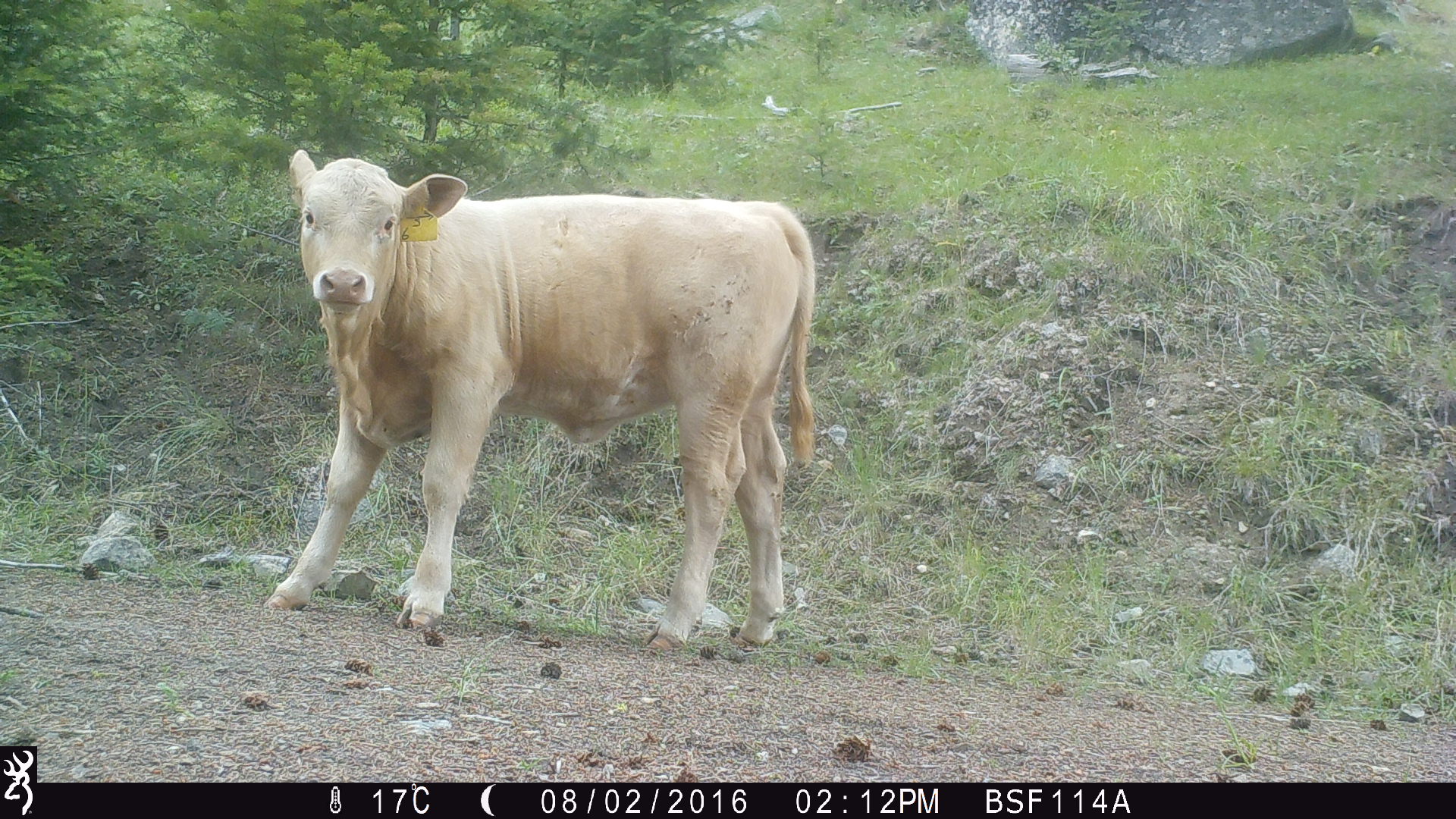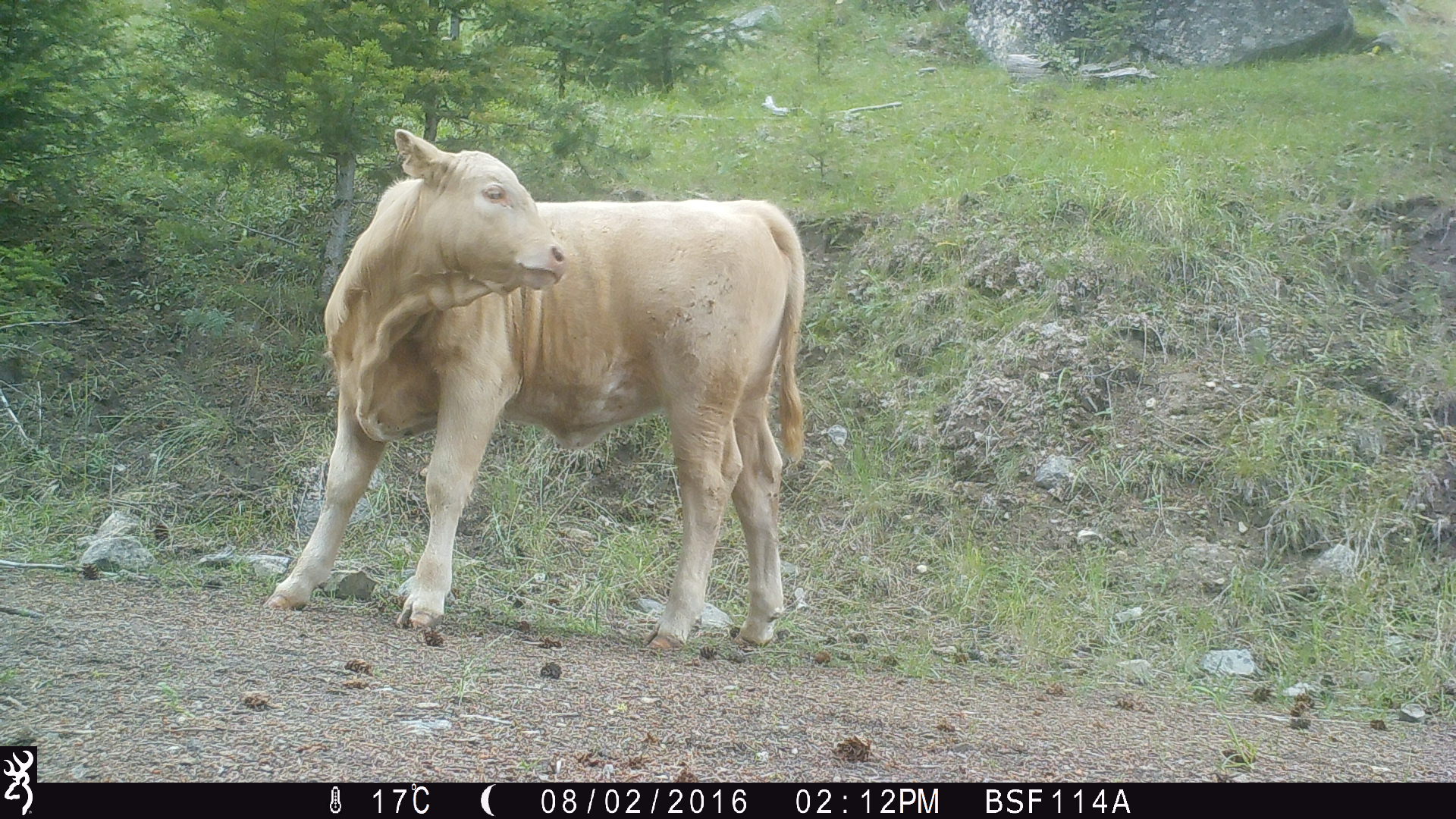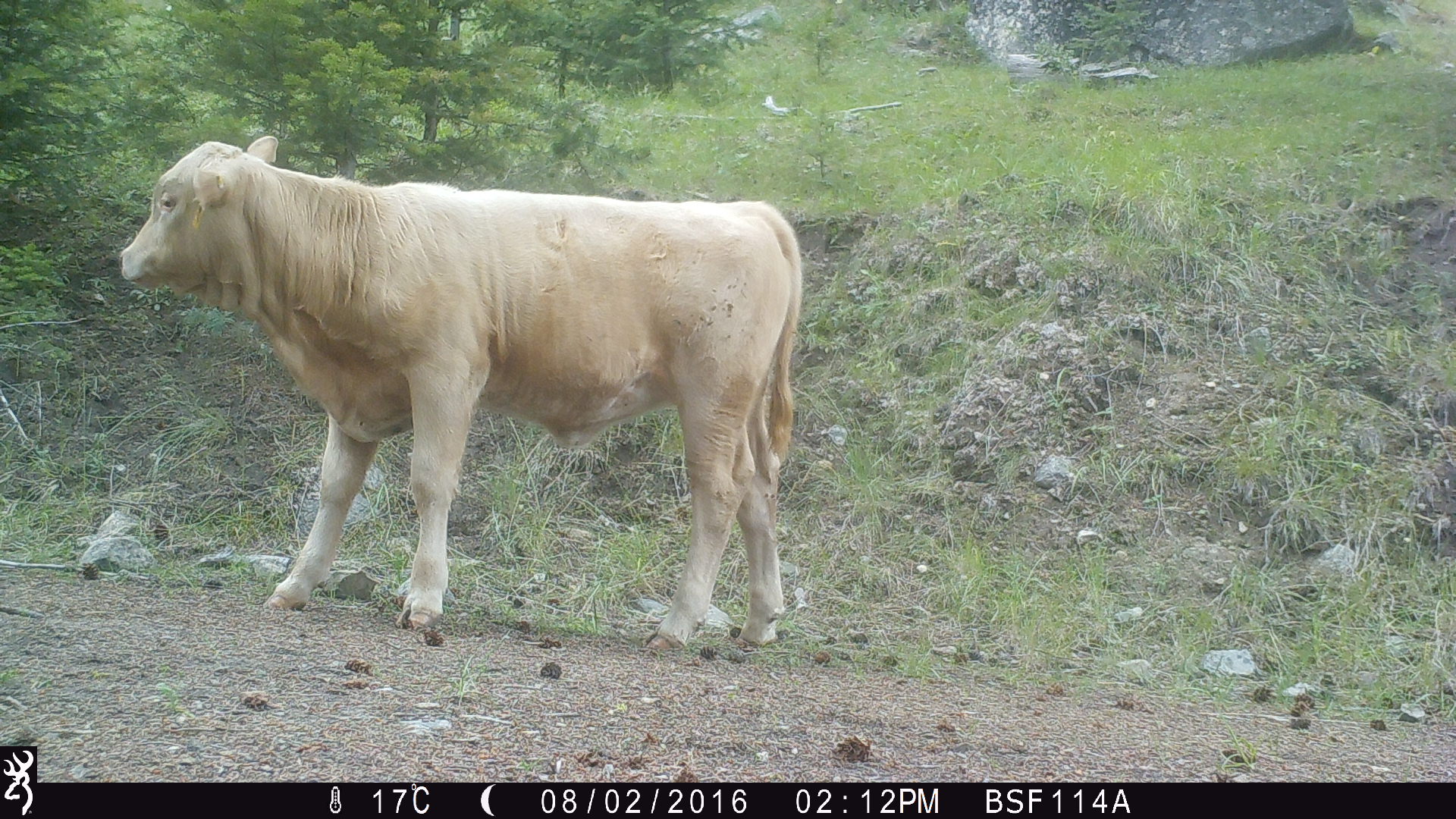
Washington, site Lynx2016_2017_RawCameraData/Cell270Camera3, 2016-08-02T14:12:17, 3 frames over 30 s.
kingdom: Animalia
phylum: Chordata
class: Mammalia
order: Artiodactyla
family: Bovidae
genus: Bos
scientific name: Bos taurus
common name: domestic cattle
Domestic cattle (Bos taurus). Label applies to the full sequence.